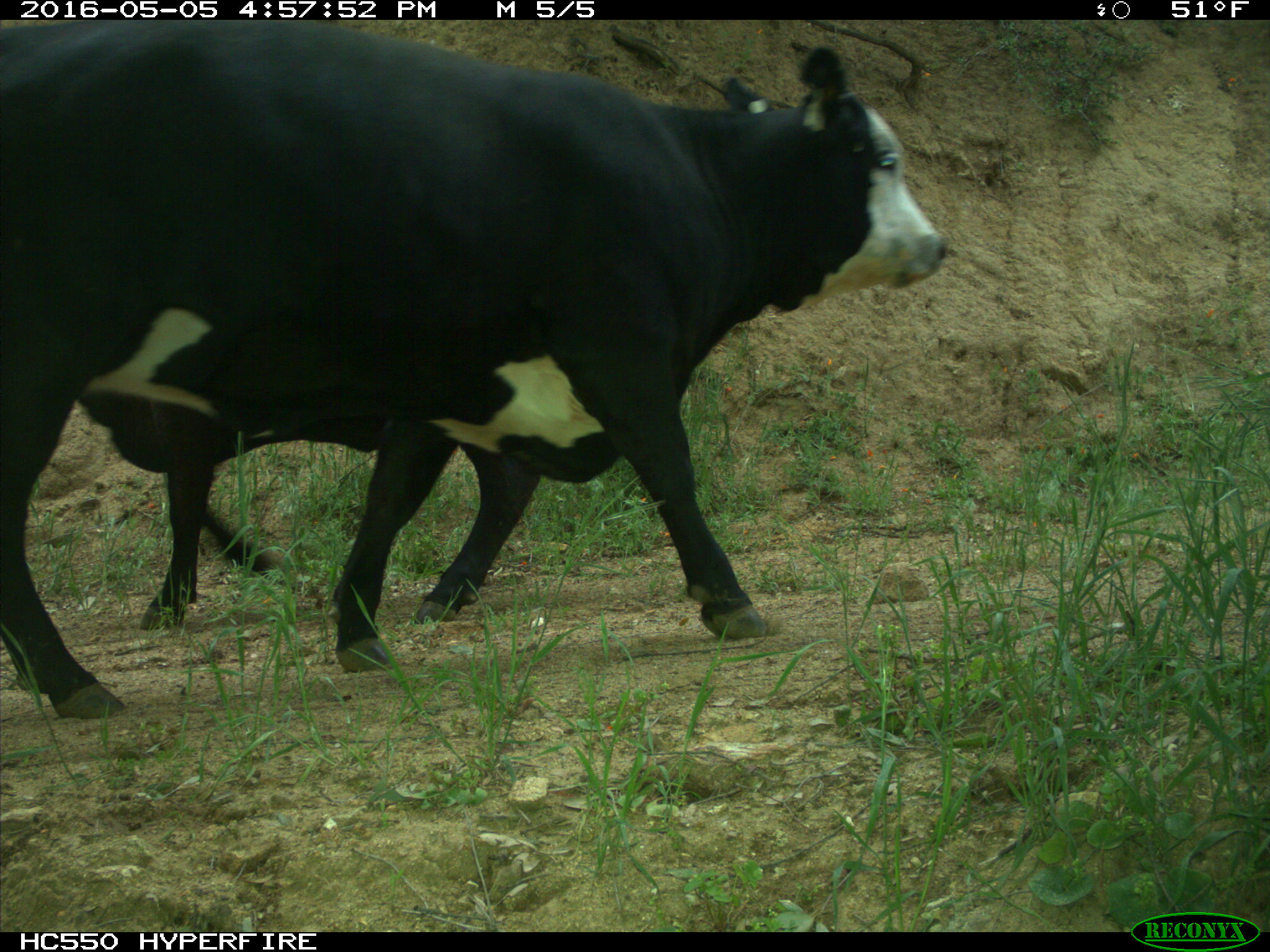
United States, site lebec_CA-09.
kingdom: Animalia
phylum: Chordata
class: Mammalia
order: Artiodactyla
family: Bovidae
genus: Bos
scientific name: Bos taurus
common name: domestic cow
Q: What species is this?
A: Bos taurus (domestic cow).